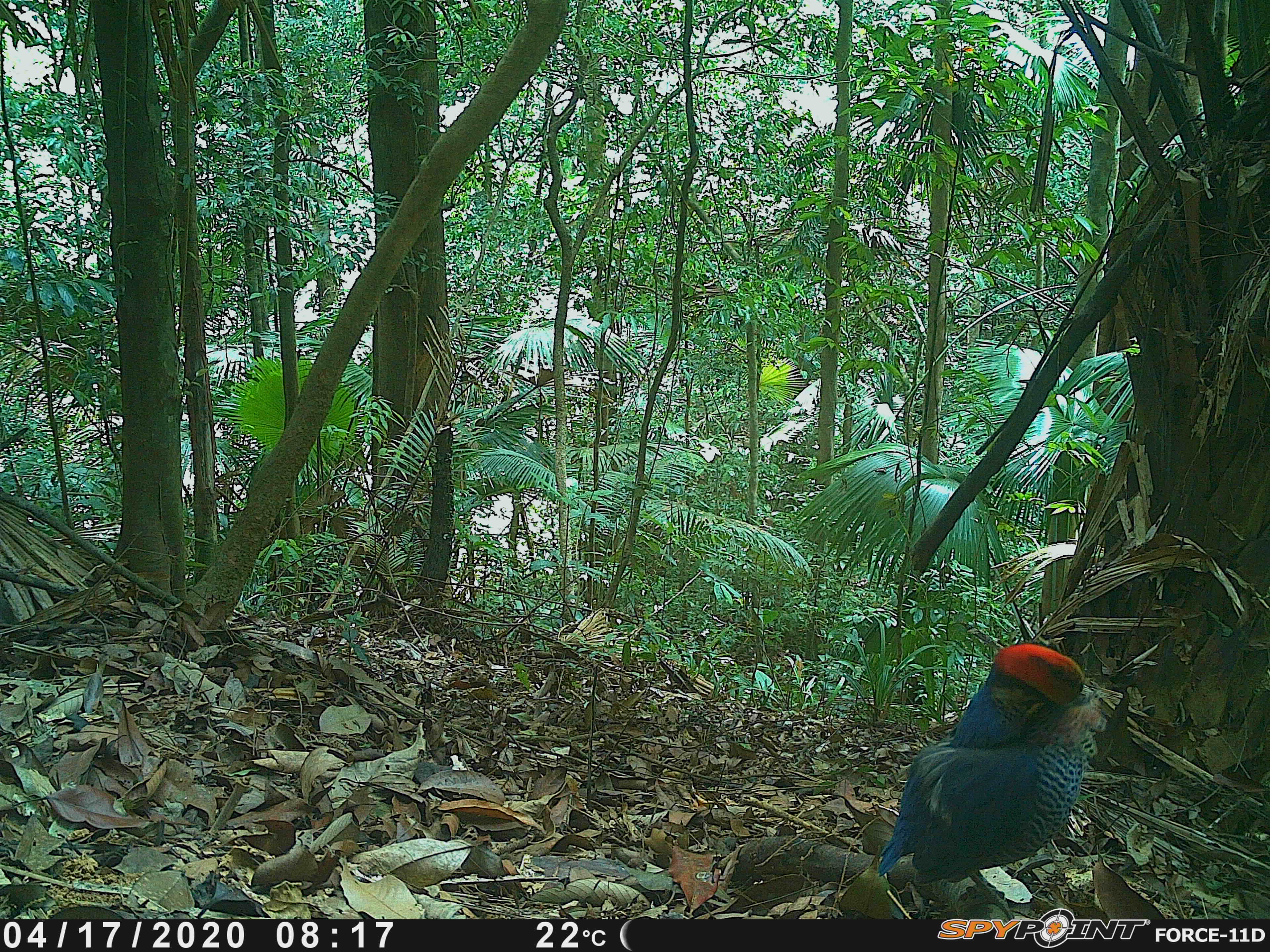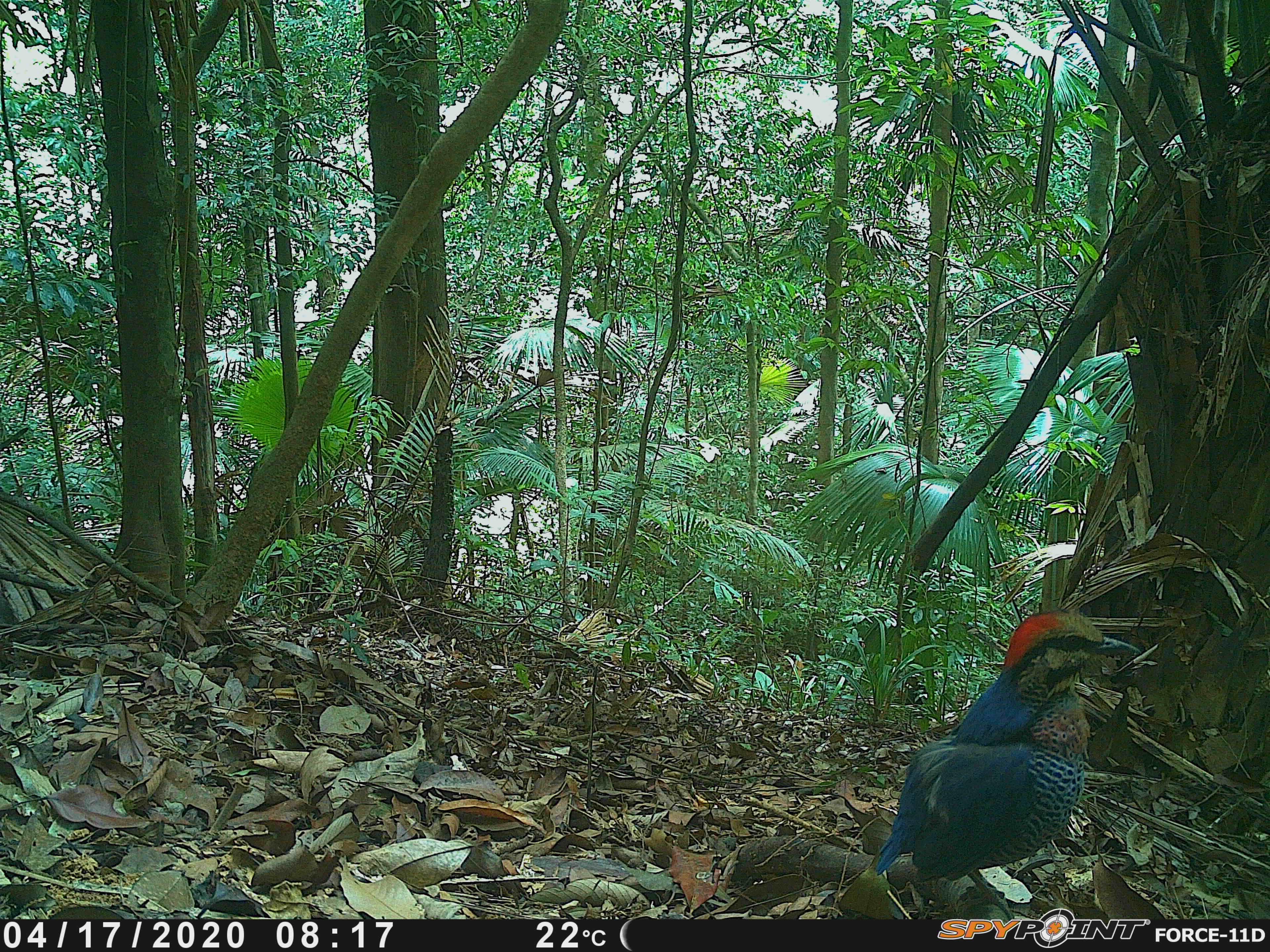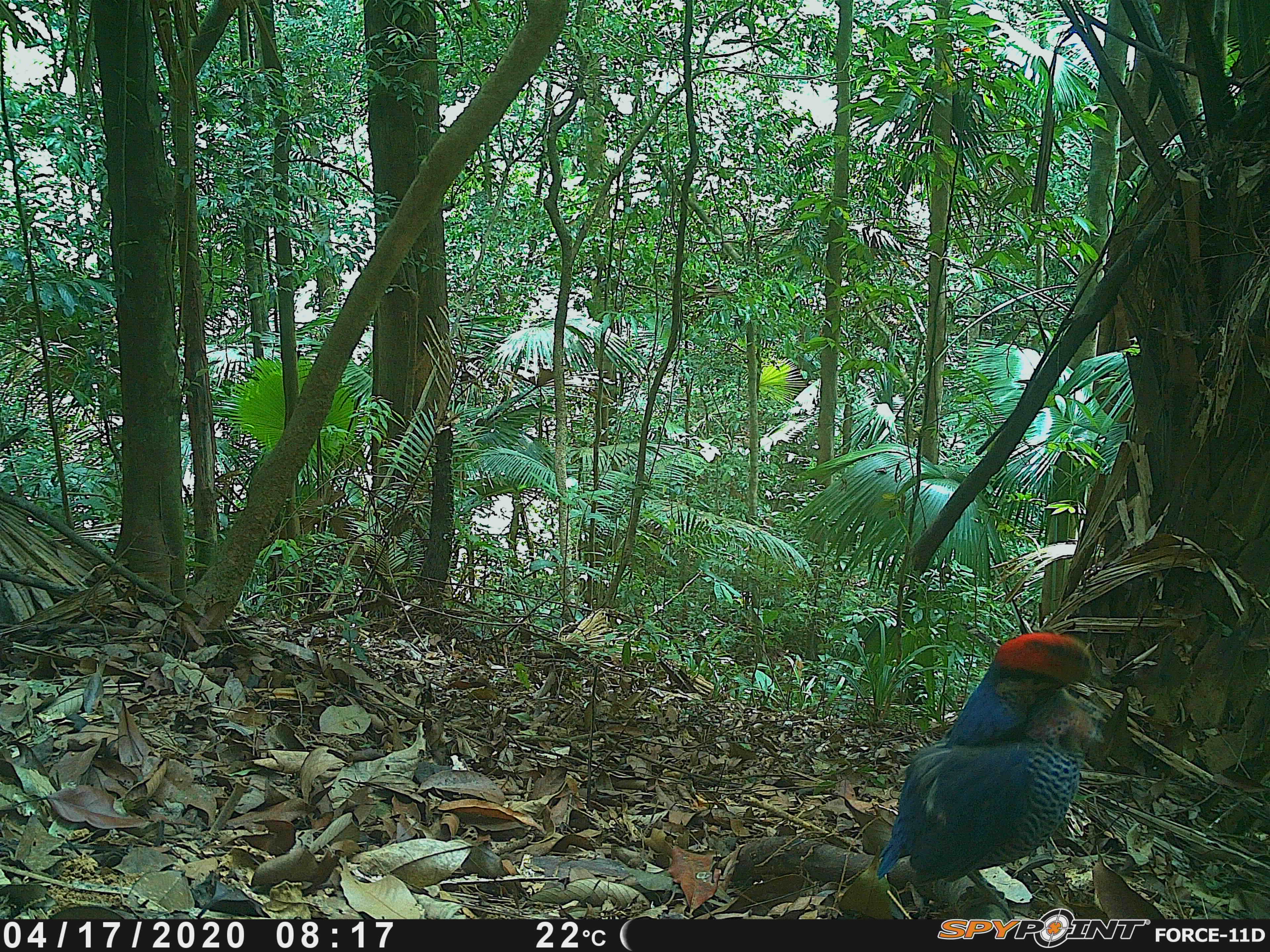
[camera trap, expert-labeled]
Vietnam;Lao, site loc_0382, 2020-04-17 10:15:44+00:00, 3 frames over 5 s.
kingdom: Animalia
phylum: Chordata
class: Aves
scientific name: Aves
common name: bird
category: unidentified bird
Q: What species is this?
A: Unidentified bird (bird) (Aves).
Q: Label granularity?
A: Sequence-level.